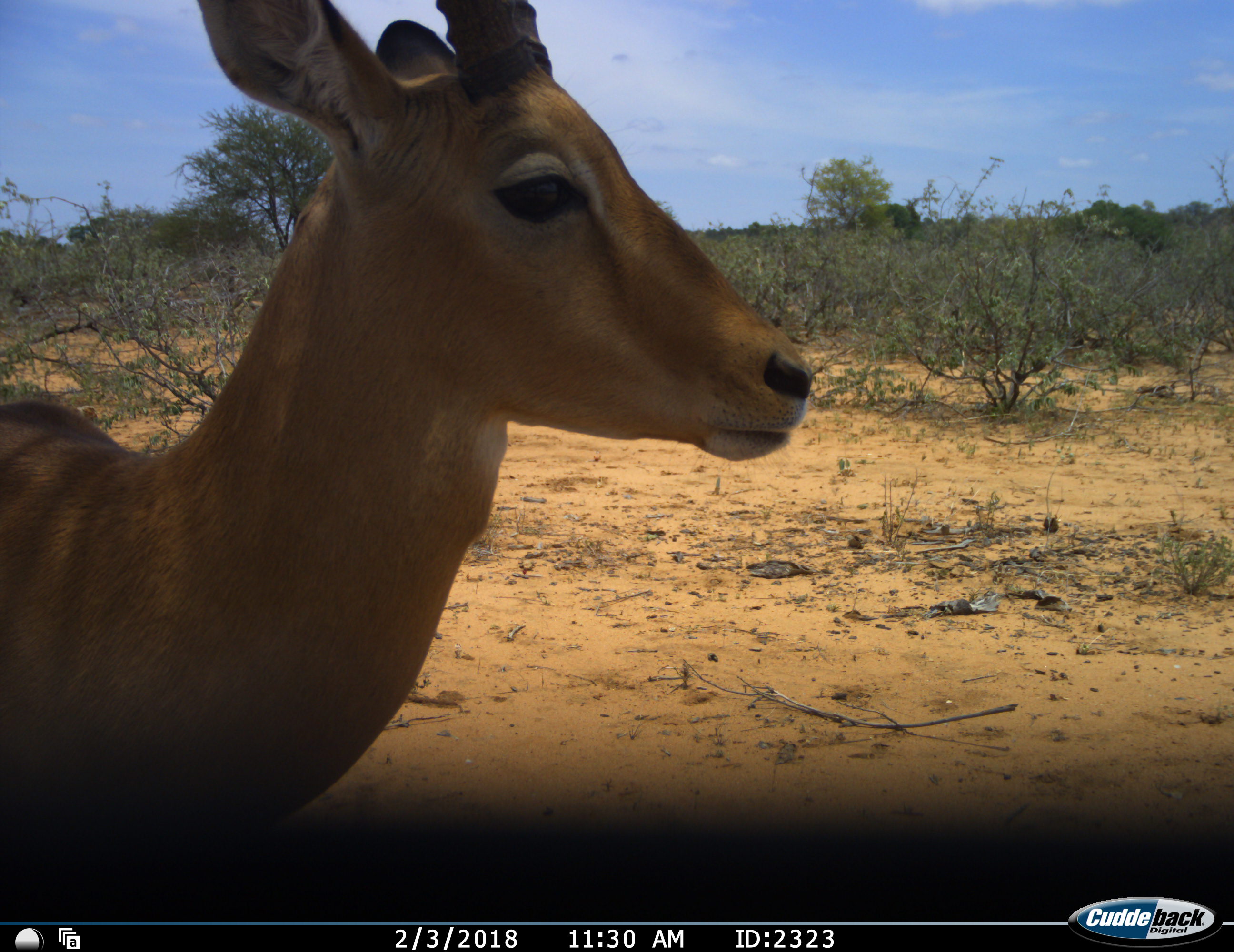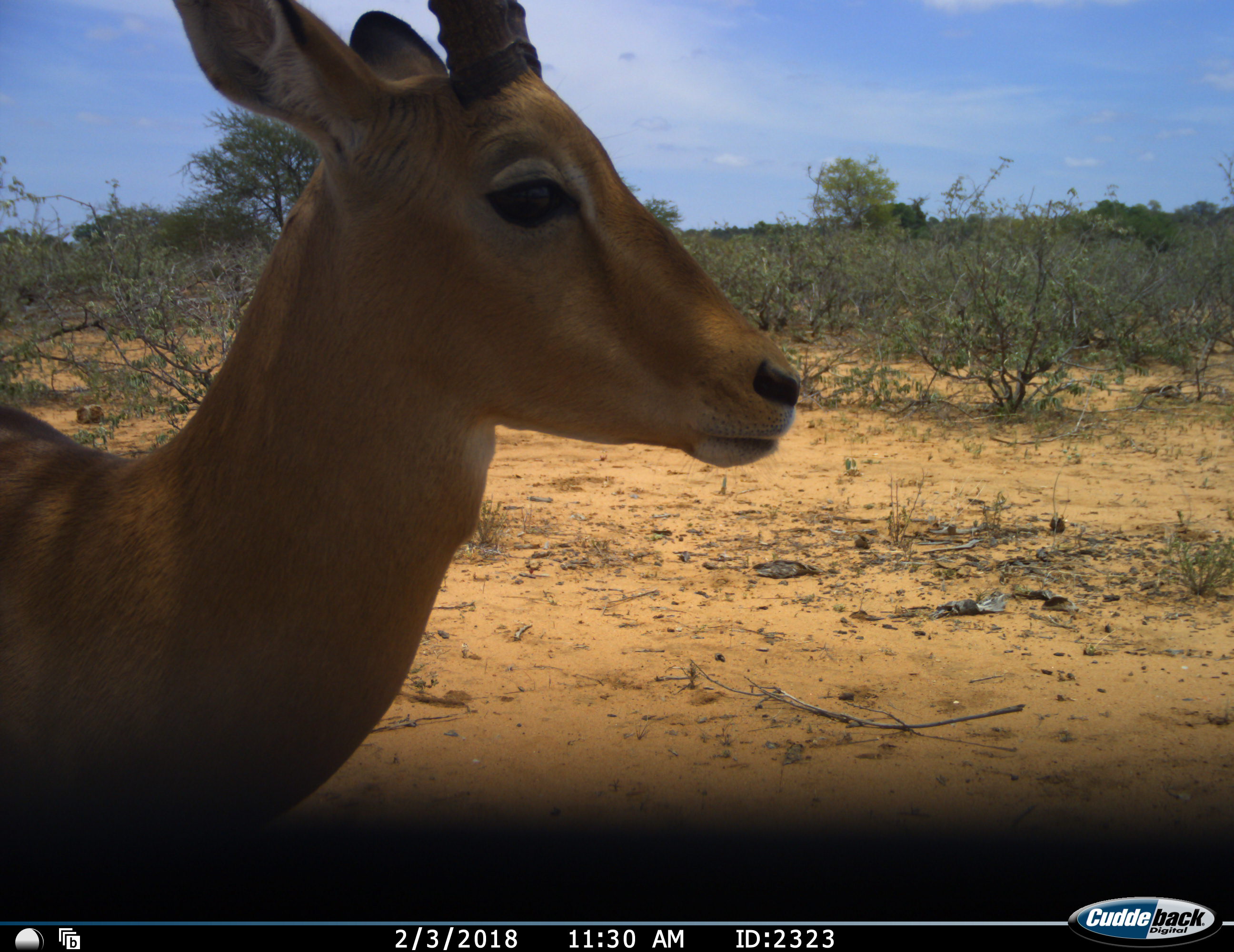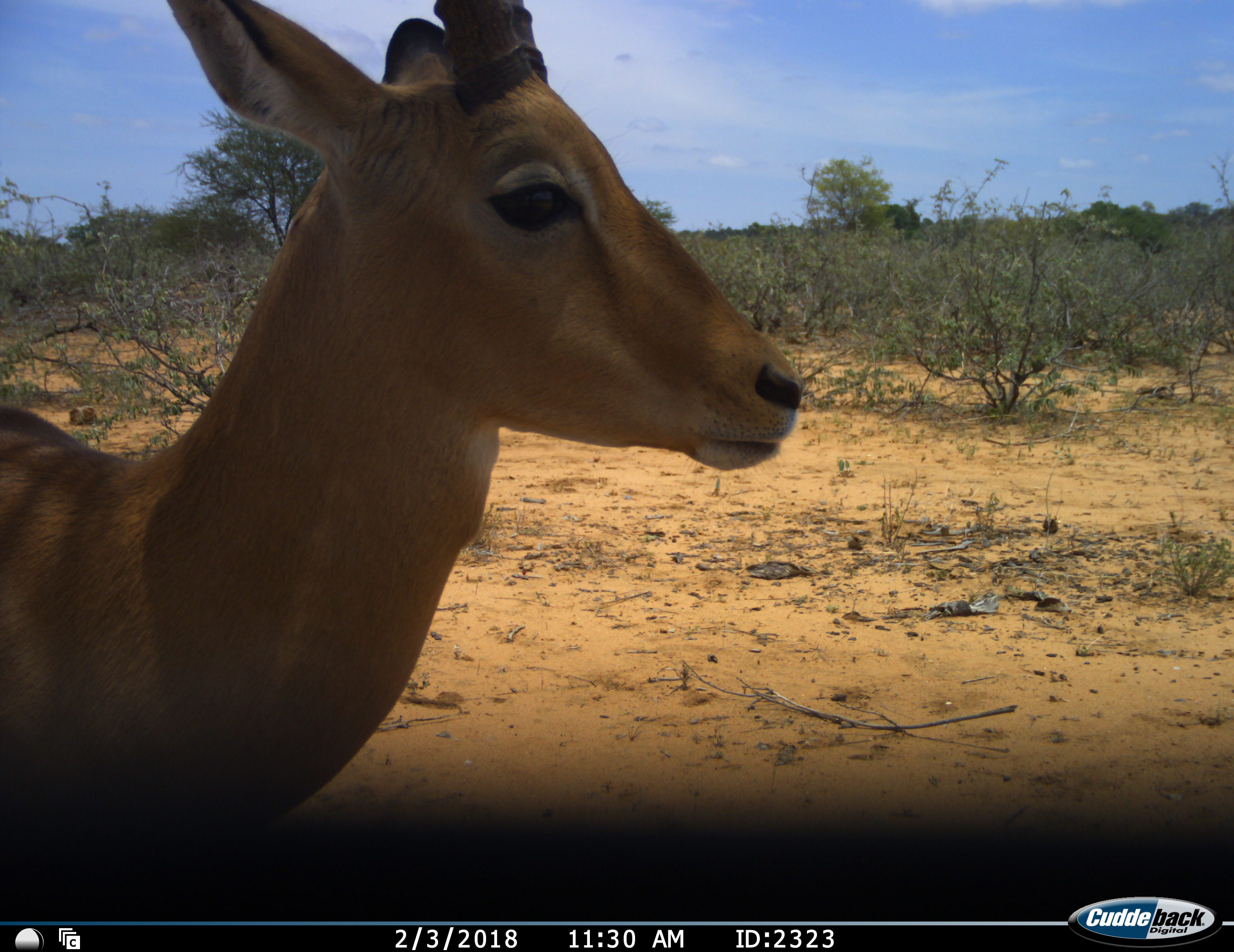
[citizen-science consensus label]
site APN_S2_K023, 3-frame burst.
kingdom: Animalia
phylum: Chordata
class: Mammalia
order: Artiodactyla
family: Bovidae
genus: Aepyceros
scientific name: Aepyceros melampus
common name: impala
Impala (Aepyceros melampus), count 1. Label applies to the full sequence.